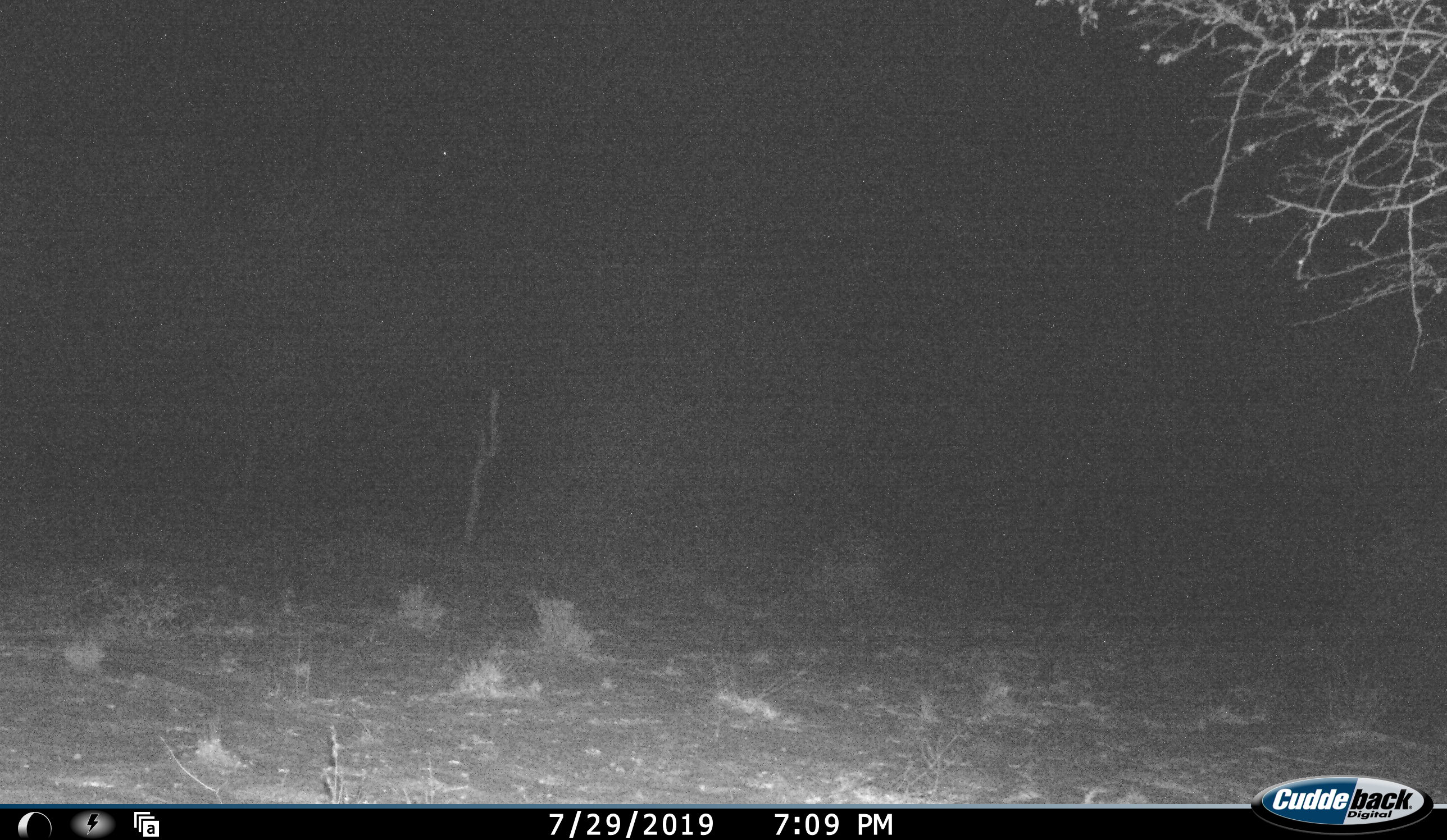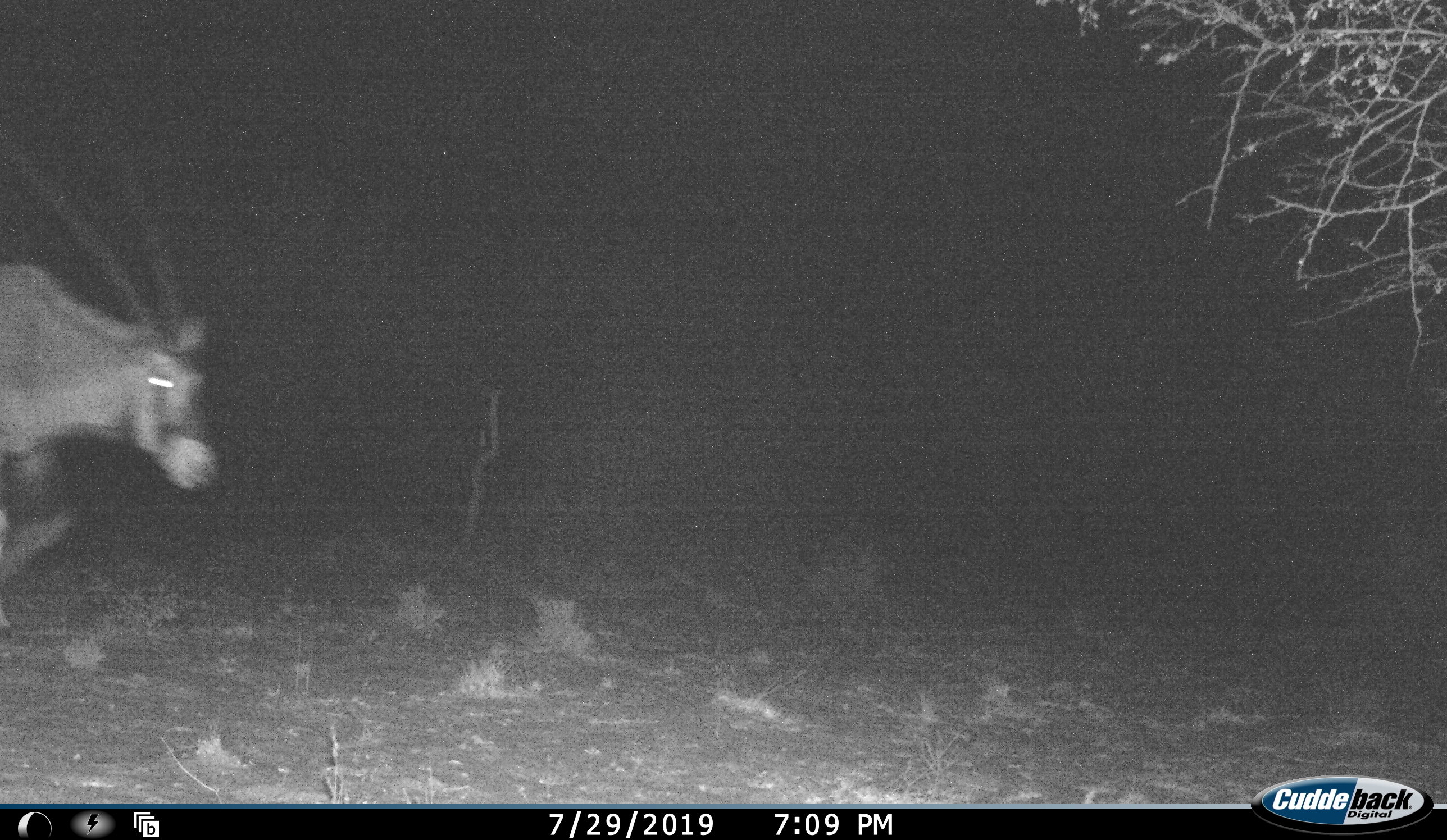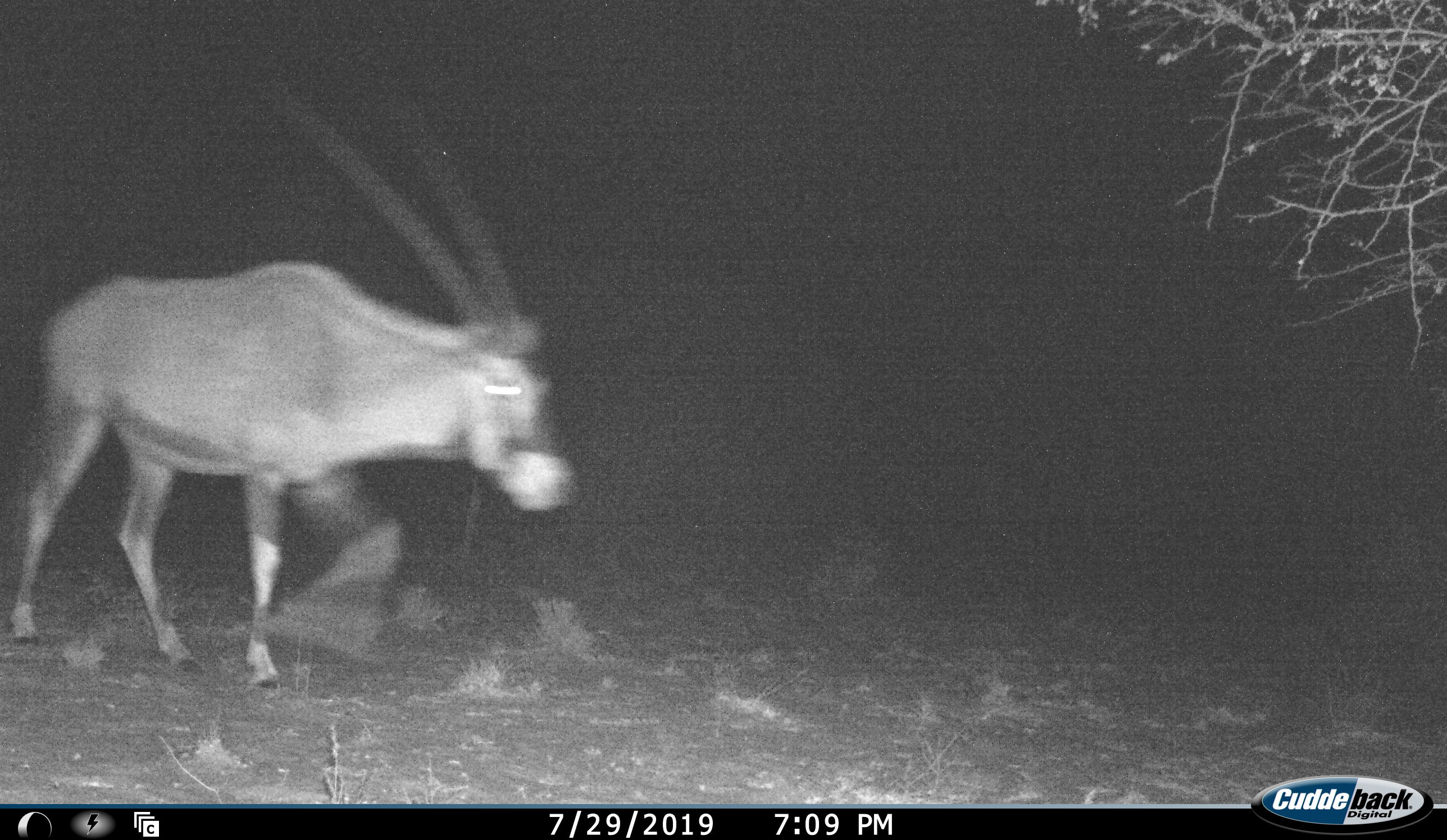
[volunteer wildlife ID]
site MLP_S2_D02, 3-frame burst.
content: unidentified animal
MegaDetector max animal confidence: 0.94